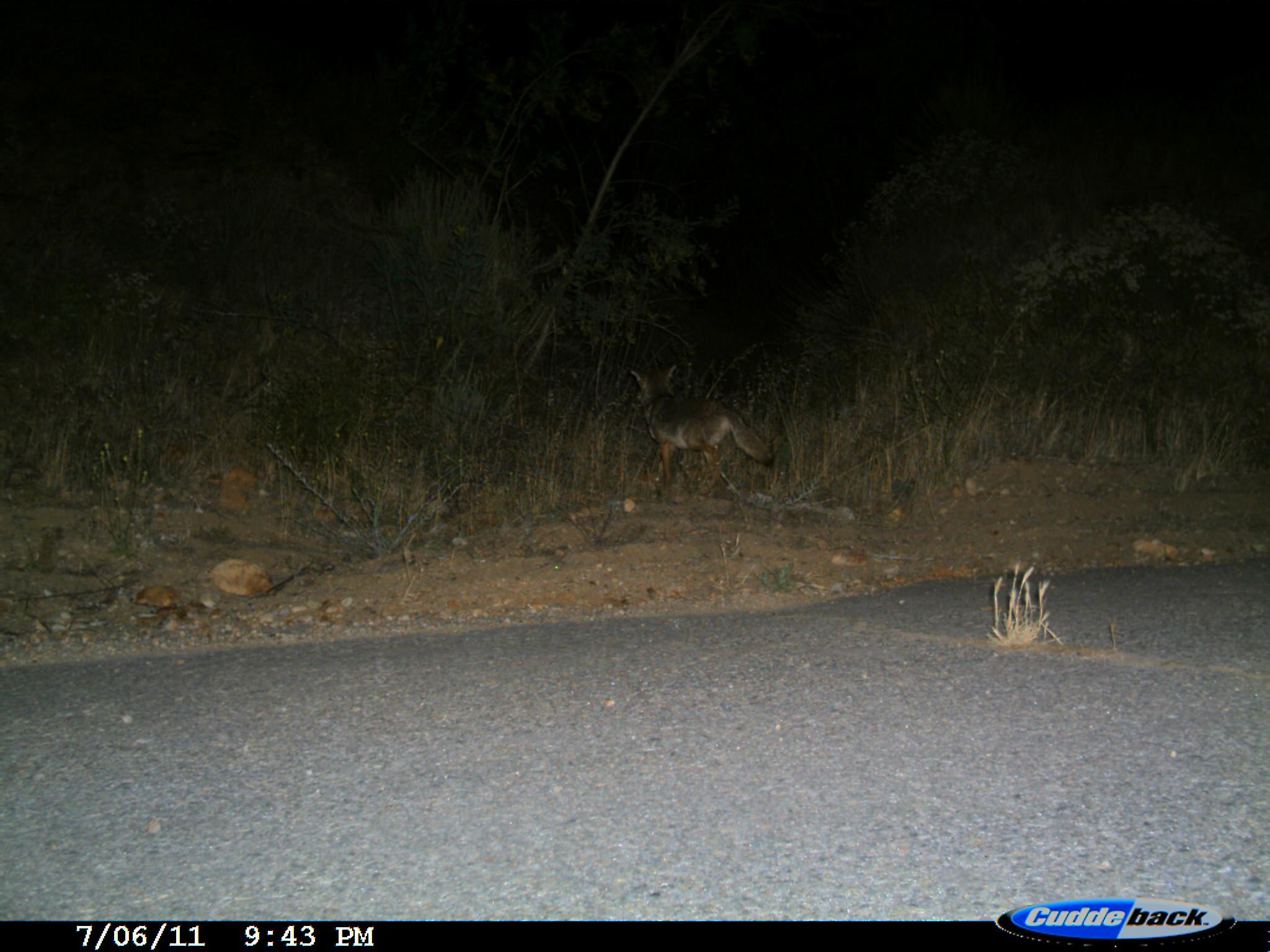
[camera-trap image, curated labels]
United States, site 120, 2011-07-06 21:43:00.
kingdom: Animalia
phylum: Chordata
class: Mammalia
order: Carnivora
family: Canidae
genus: Canis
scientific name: Canis latrans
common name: coyote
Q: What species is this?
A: Coyote (Canis latrans).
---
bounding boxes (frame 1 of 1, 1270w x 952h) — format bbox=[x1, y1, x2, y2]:
coyote: bbox=[627, 360, 779, 501]